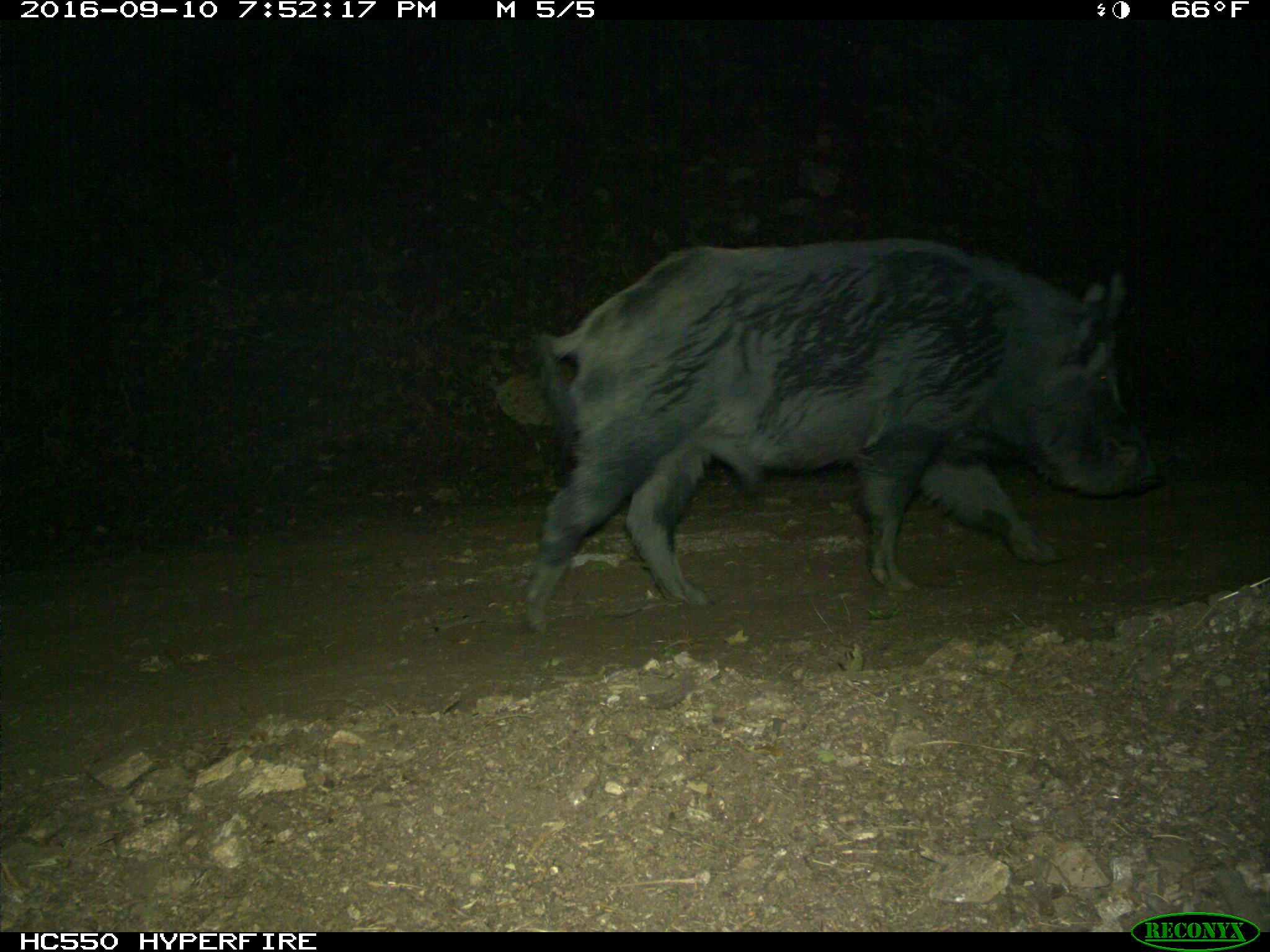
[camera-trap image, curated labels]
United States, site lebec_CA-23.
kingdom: Animalia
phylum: Chordata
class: Mammalia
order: Artiodactyla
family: Suidae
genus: Sus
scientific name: Sus scrofa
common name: wild boar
Sus scrofa (wild boar).